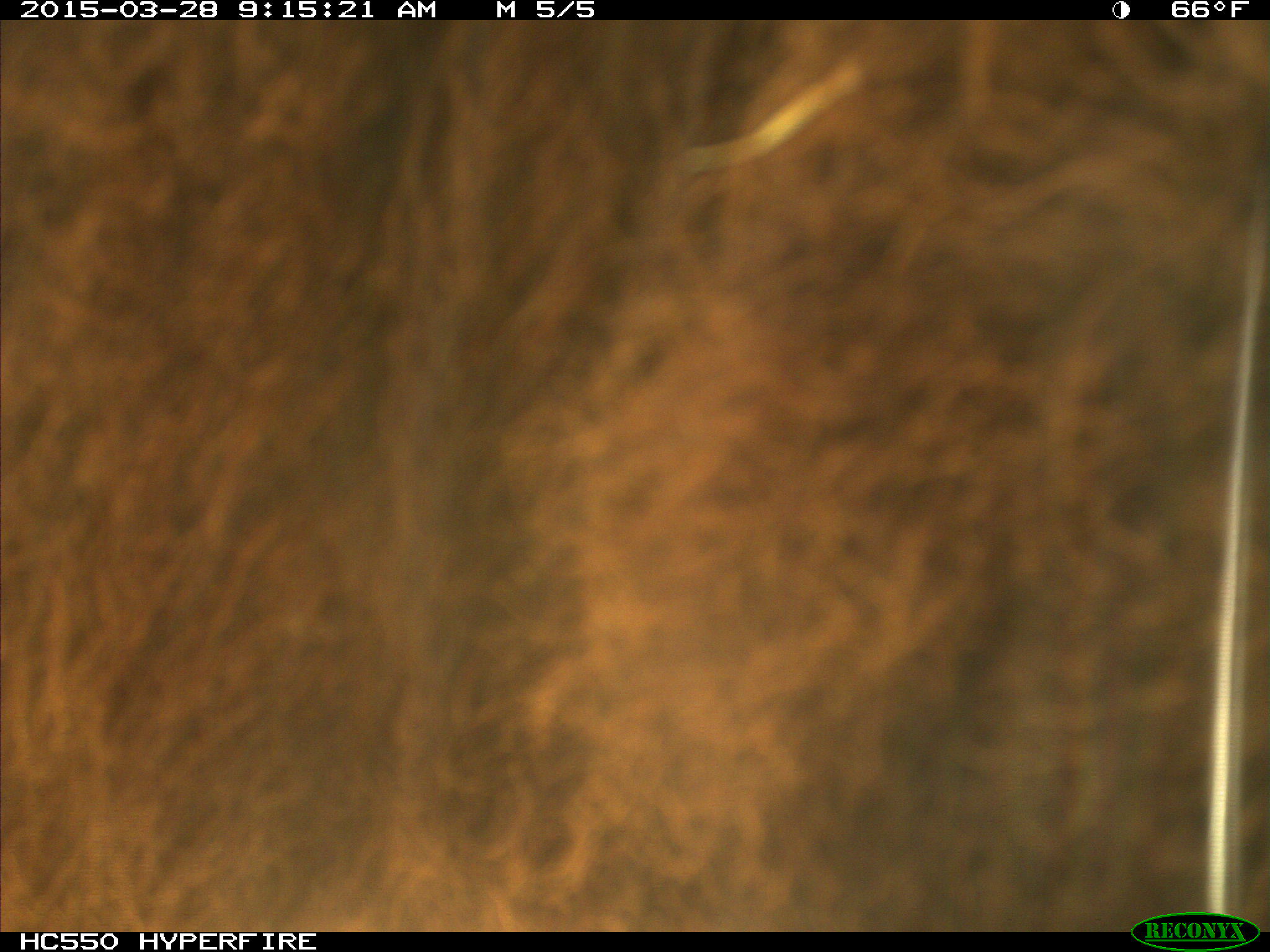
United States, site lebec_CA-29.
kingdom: Animalia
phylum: Chordata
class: Mammalia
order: Artiodactyla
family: Bovidae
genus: Bos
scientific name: Bos taurus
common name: domestic cow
Bos taurus (domestic cow).